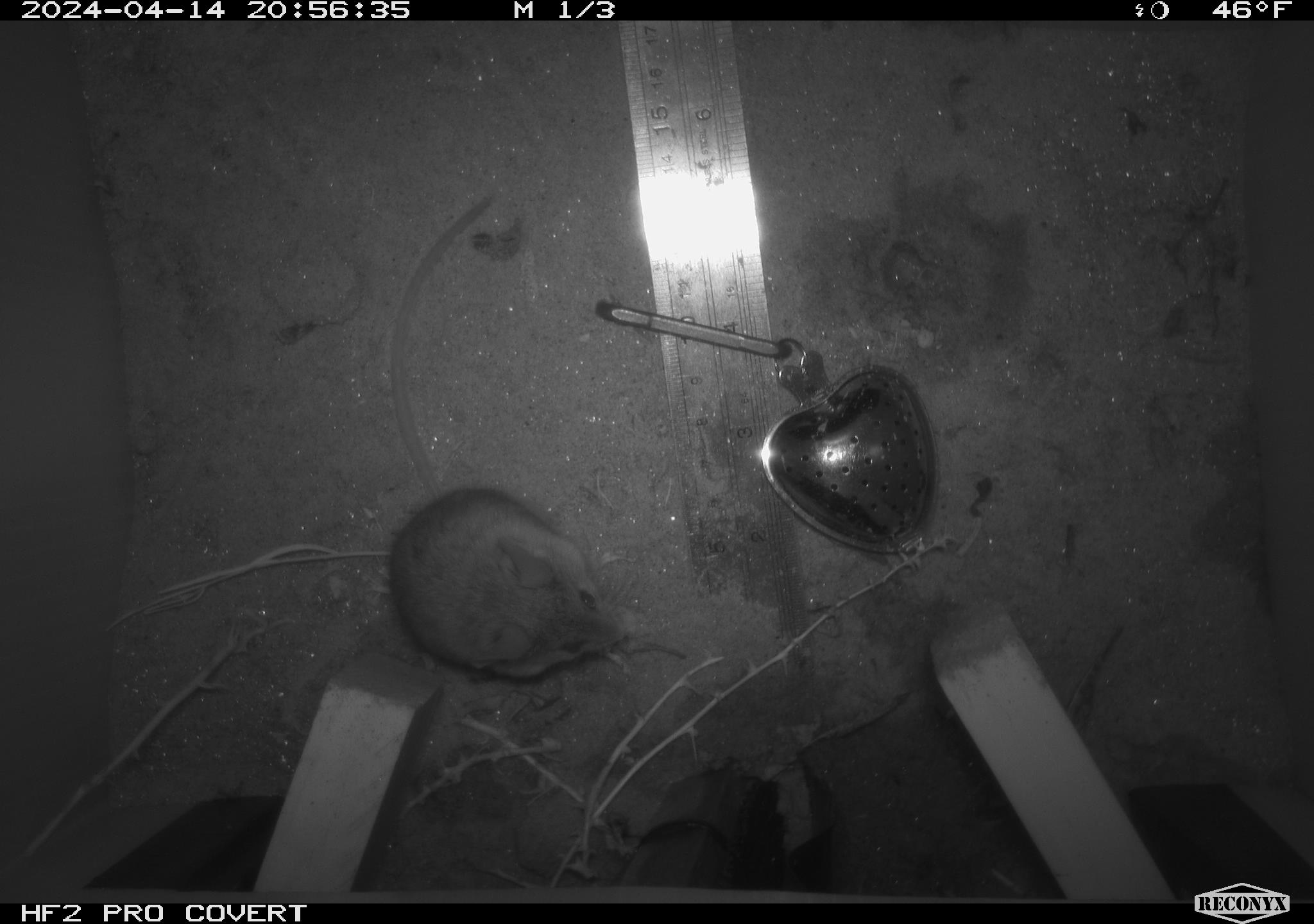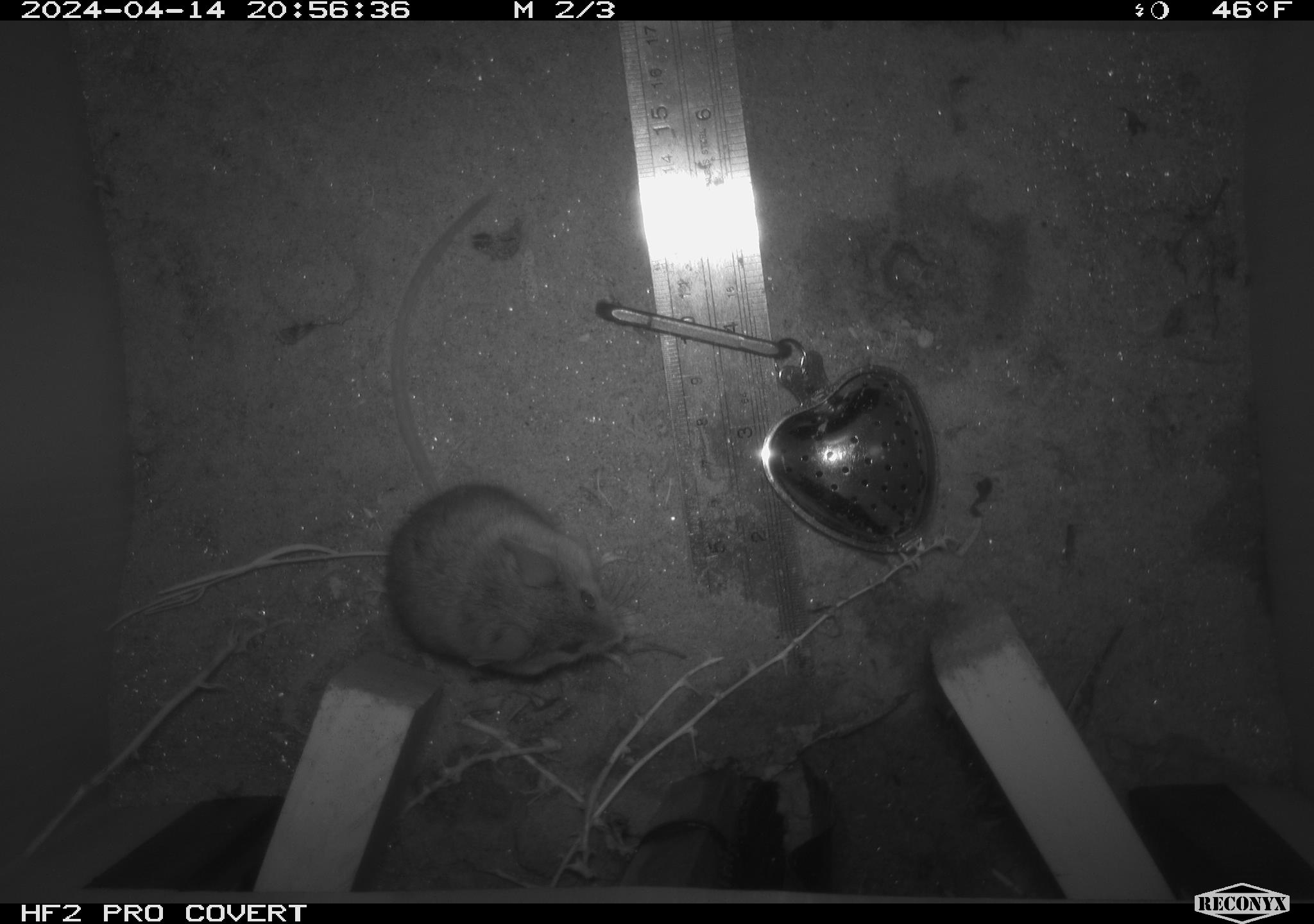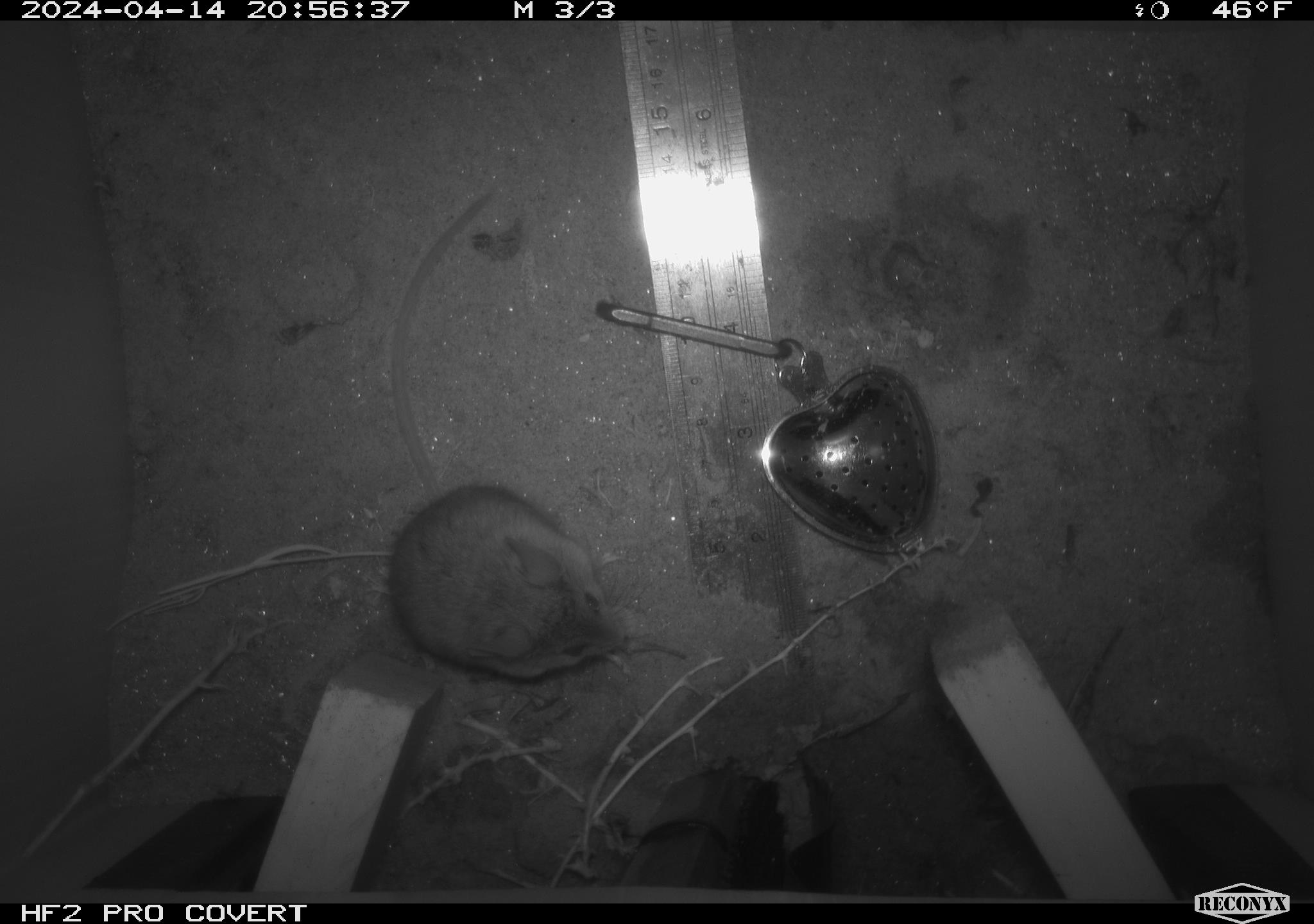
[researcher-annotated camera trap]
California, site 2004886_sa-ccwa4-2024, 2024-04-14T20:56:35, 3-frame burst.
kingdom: Animalia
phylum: Chordata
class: Mammalia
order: Rodentia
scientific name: Rodentia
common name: mouse species